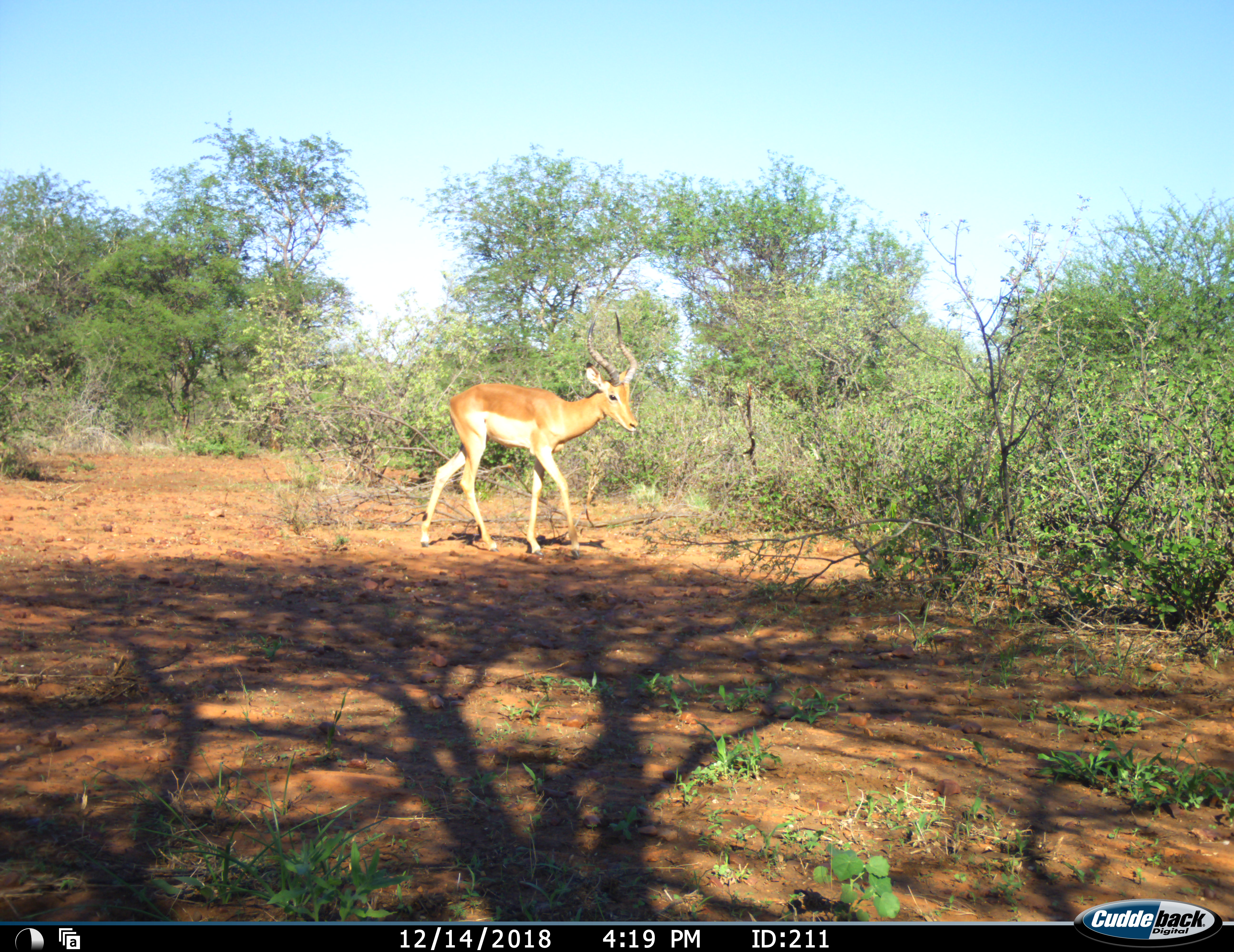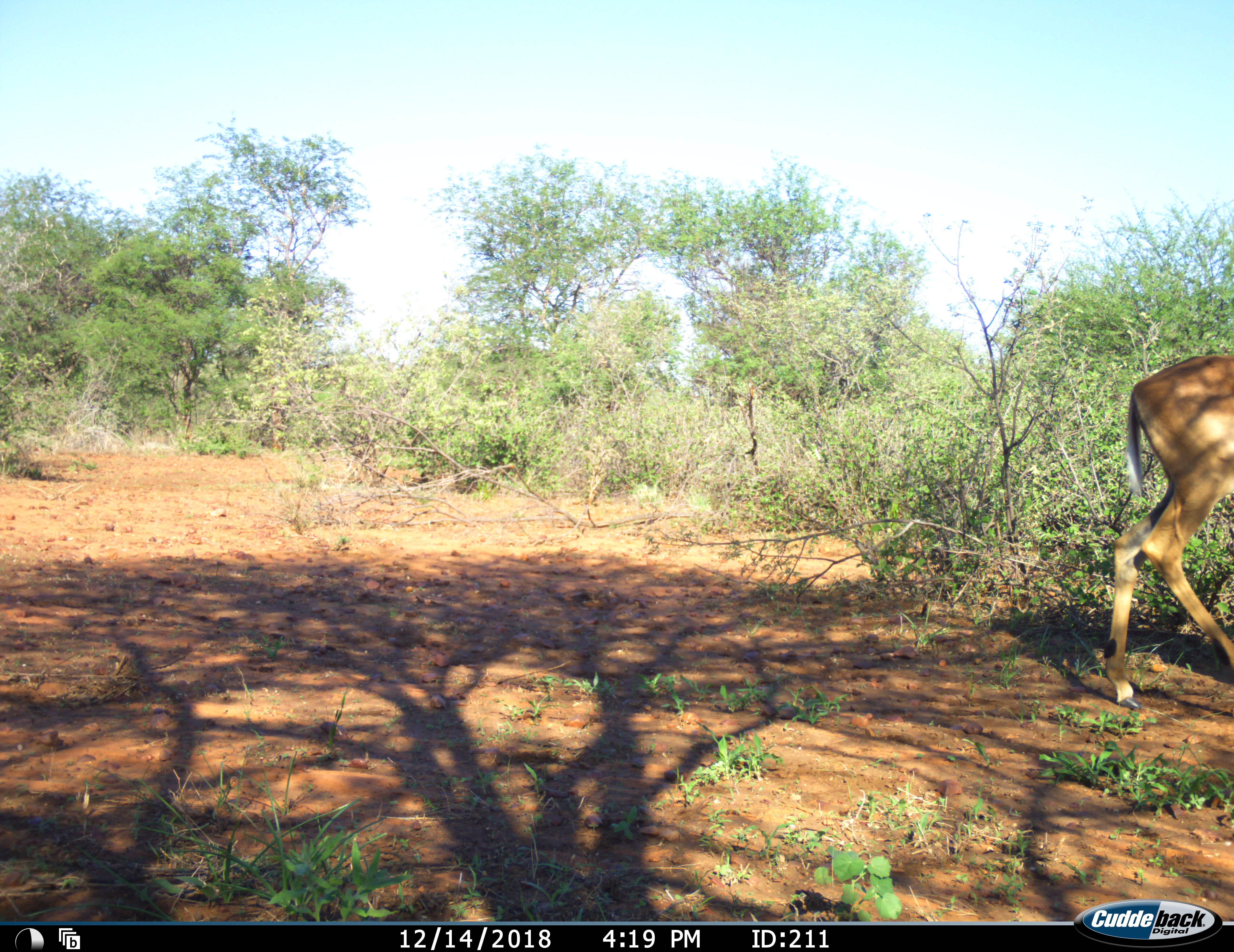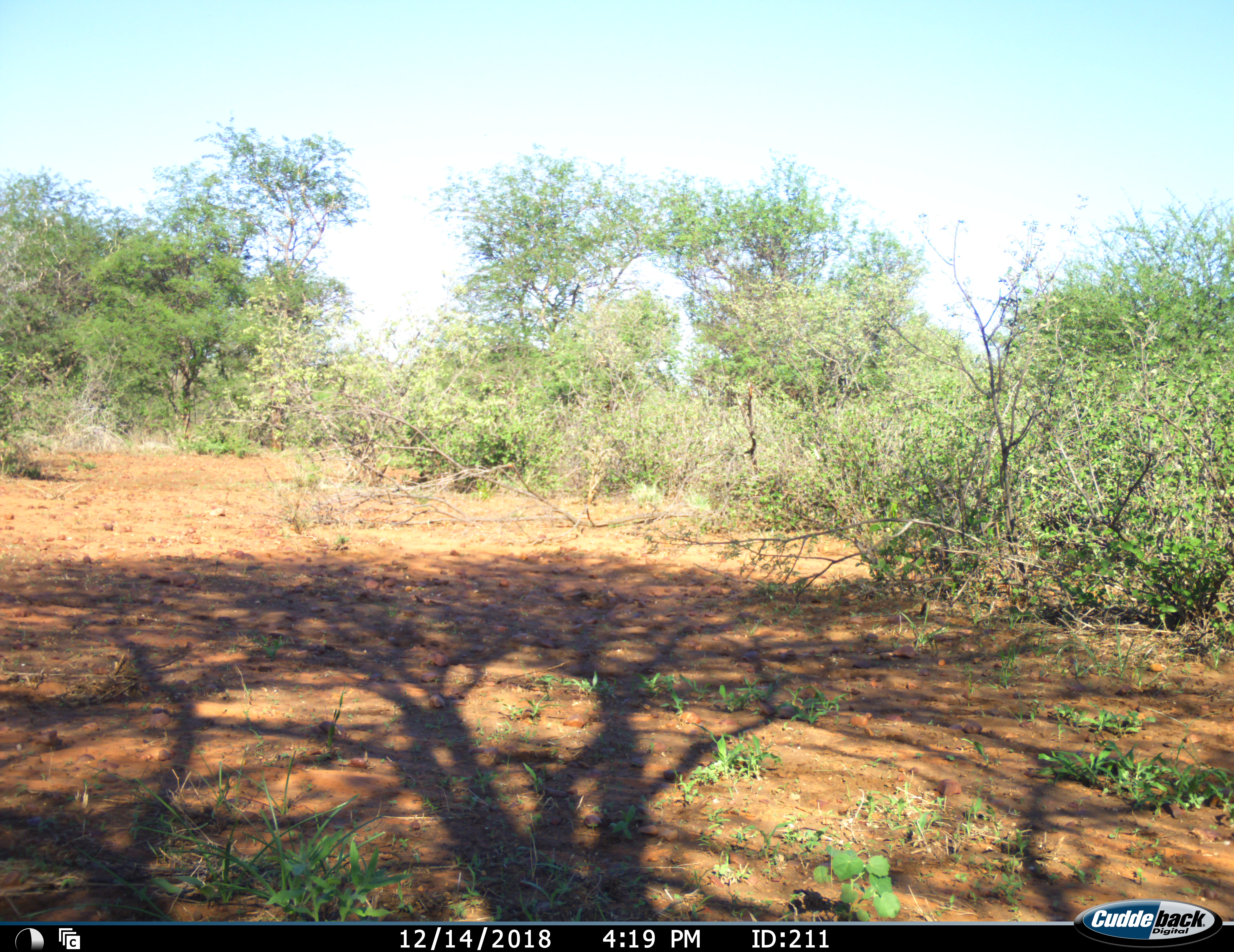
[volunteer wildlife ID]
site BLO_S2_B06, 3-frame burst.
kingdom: Animalia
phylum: Chordata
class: Mammalia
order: Artiodactyla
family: Bovidae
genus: Aepyceros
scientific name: Aepyceros melampus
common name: impala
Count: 1.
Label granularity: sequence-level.